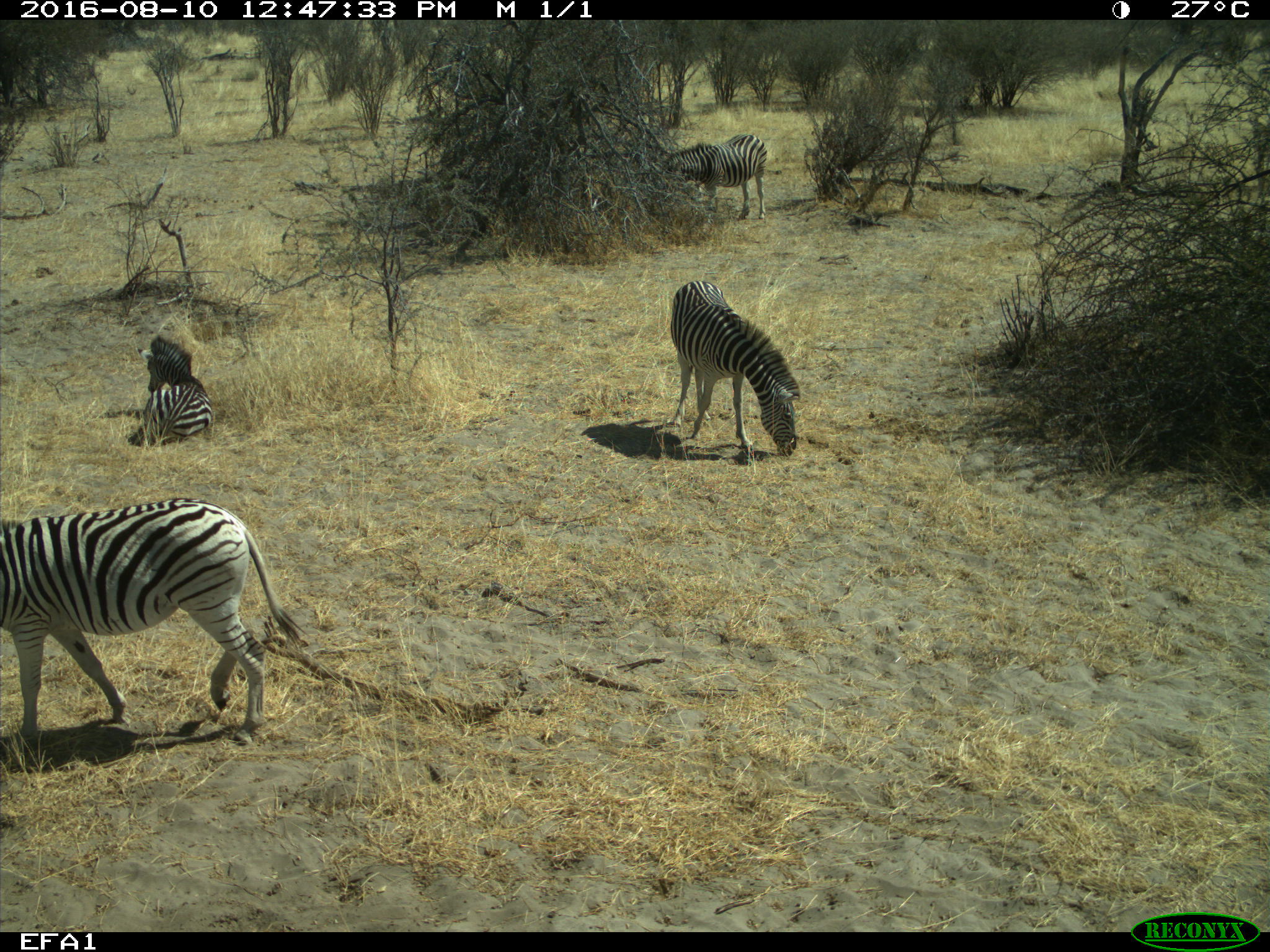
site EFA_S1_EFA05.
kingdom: Animalia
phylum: Chordata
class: Mammalia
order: Perissodactyla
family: Equidae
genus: Equus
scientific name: Equus quagga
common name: plains zebra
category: zebraplains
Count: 4.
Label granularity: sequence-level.